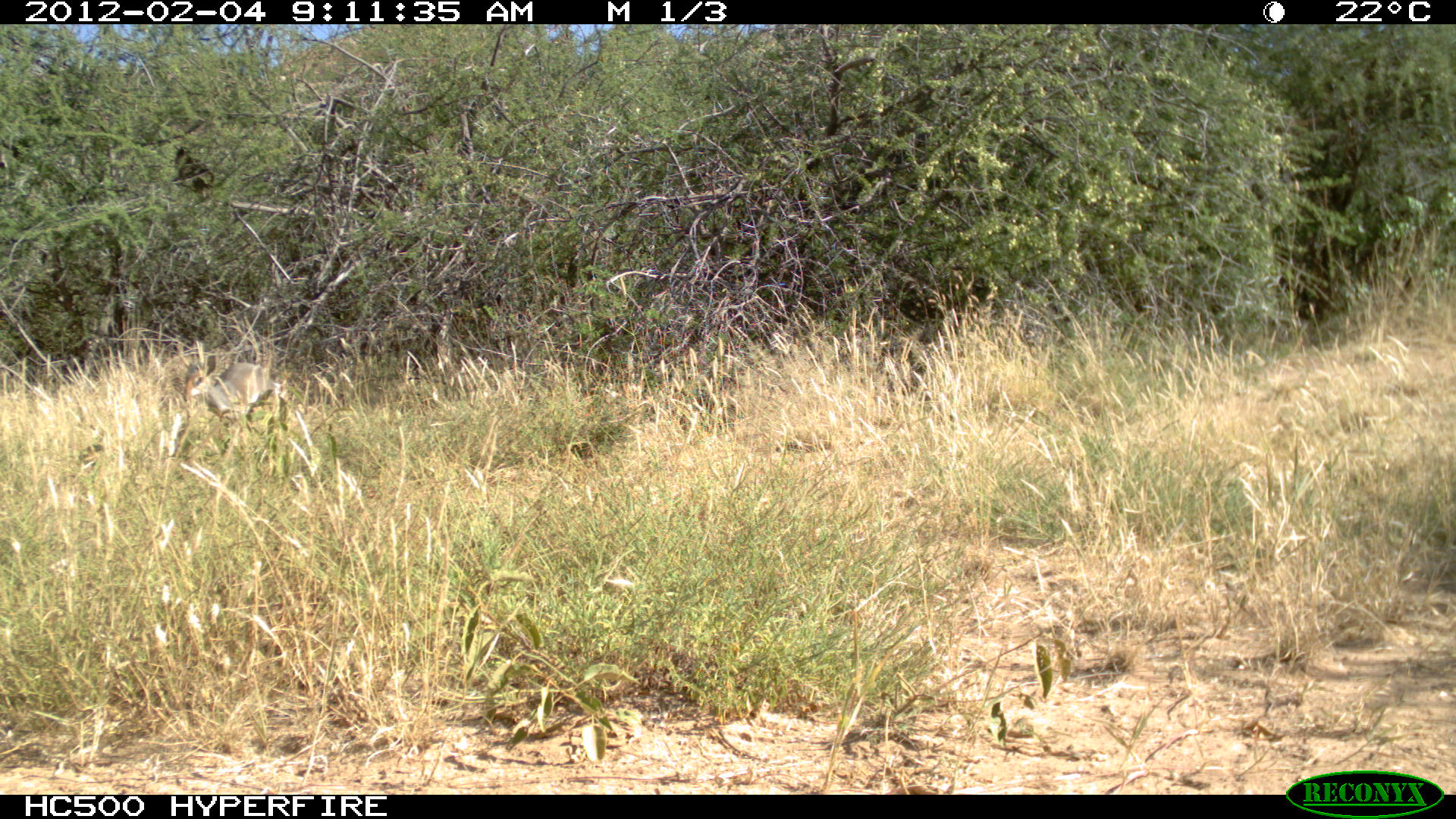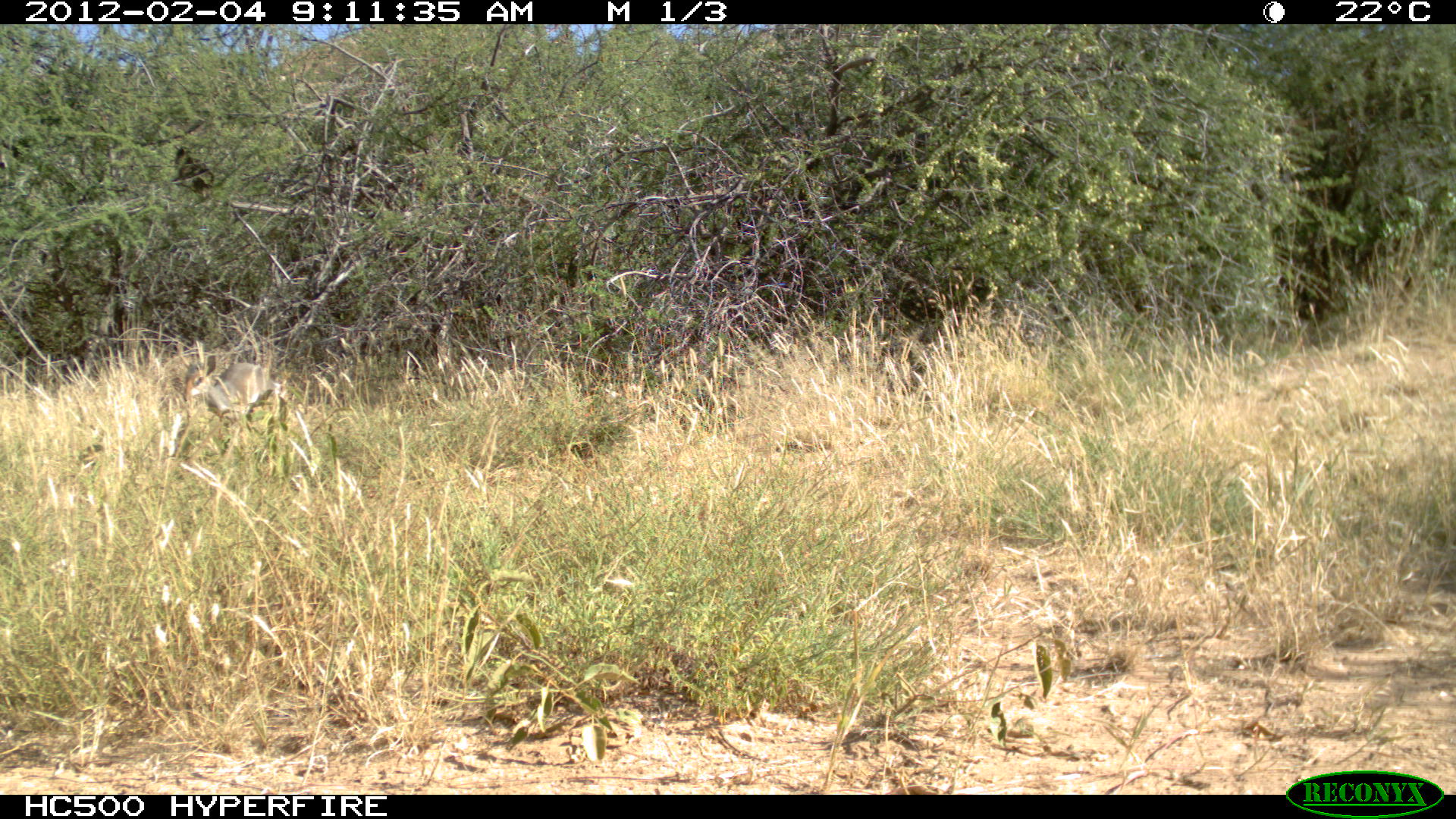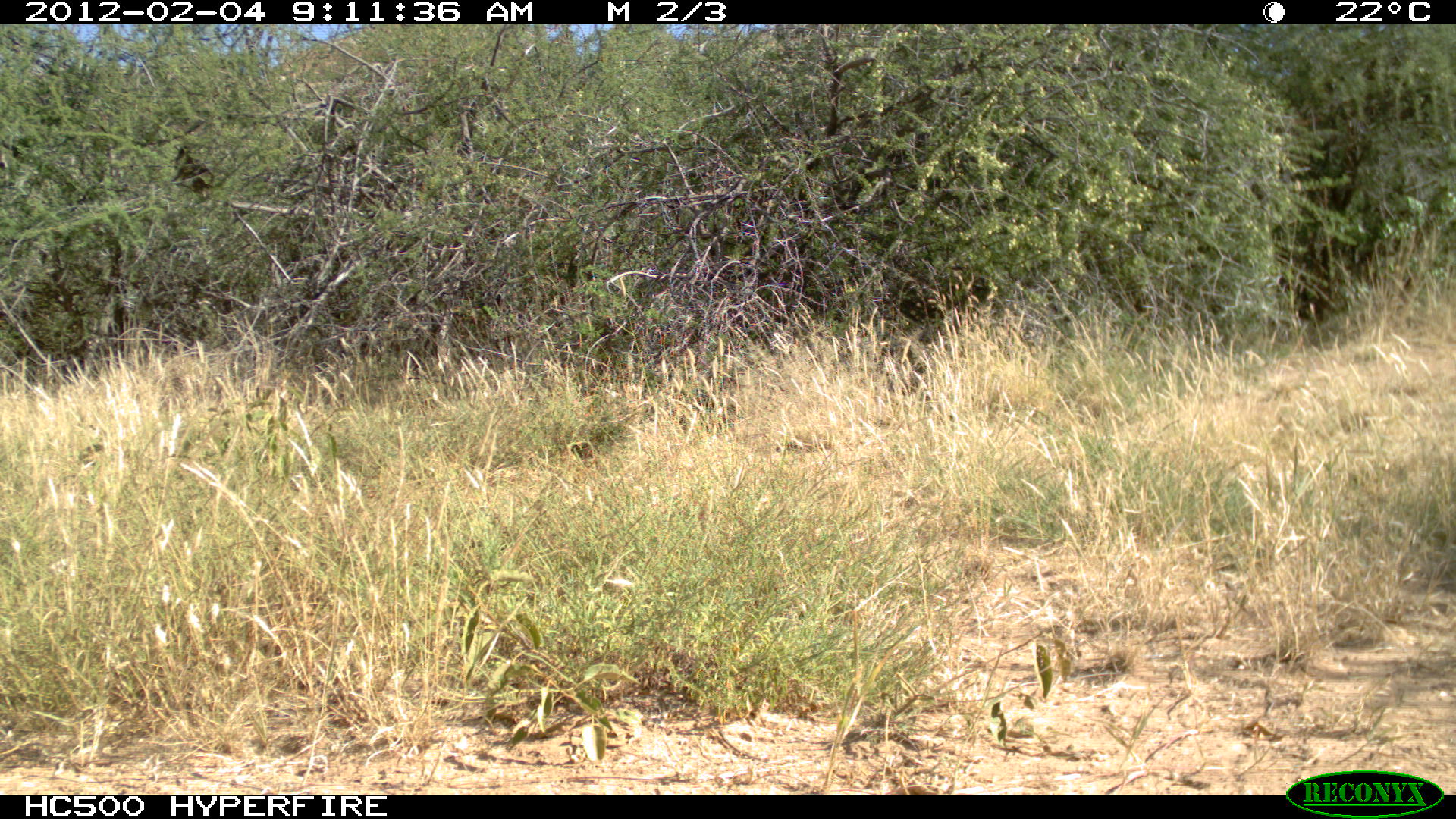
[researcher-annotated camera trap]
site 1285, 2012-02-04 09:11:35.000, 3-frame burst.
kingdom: Animalia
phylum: Chordata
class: Mammalia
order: Artiodactyla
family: Bovidae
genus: Madoqua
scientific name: Madoqua guentheri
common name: günther's dik-dik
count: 1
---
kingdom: Animalia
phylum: Chordata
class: Mammalia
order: Hyracoidea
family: Procaviidae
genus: Procavia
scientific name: Procavia capensis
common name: rock hyrax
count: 1